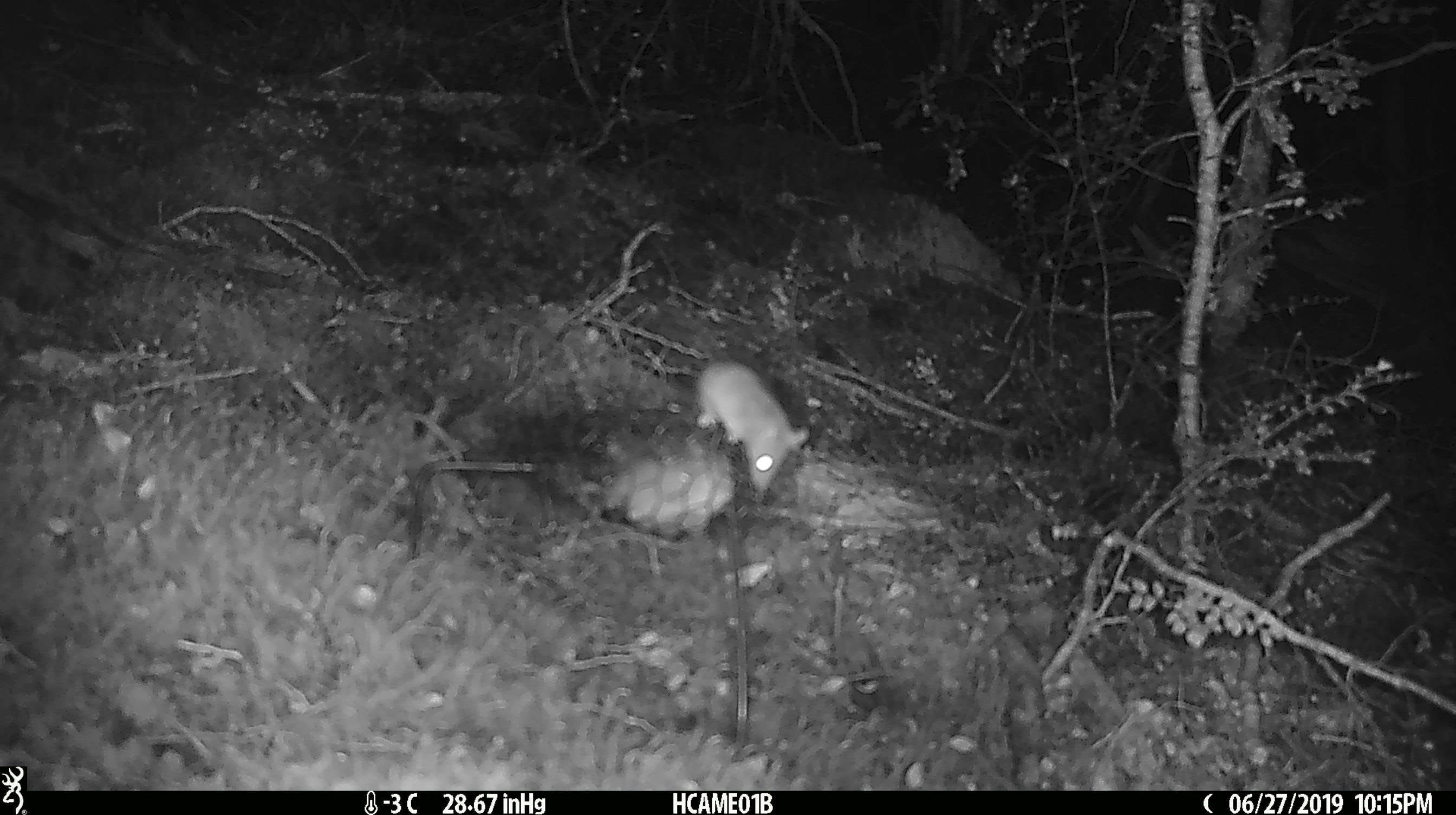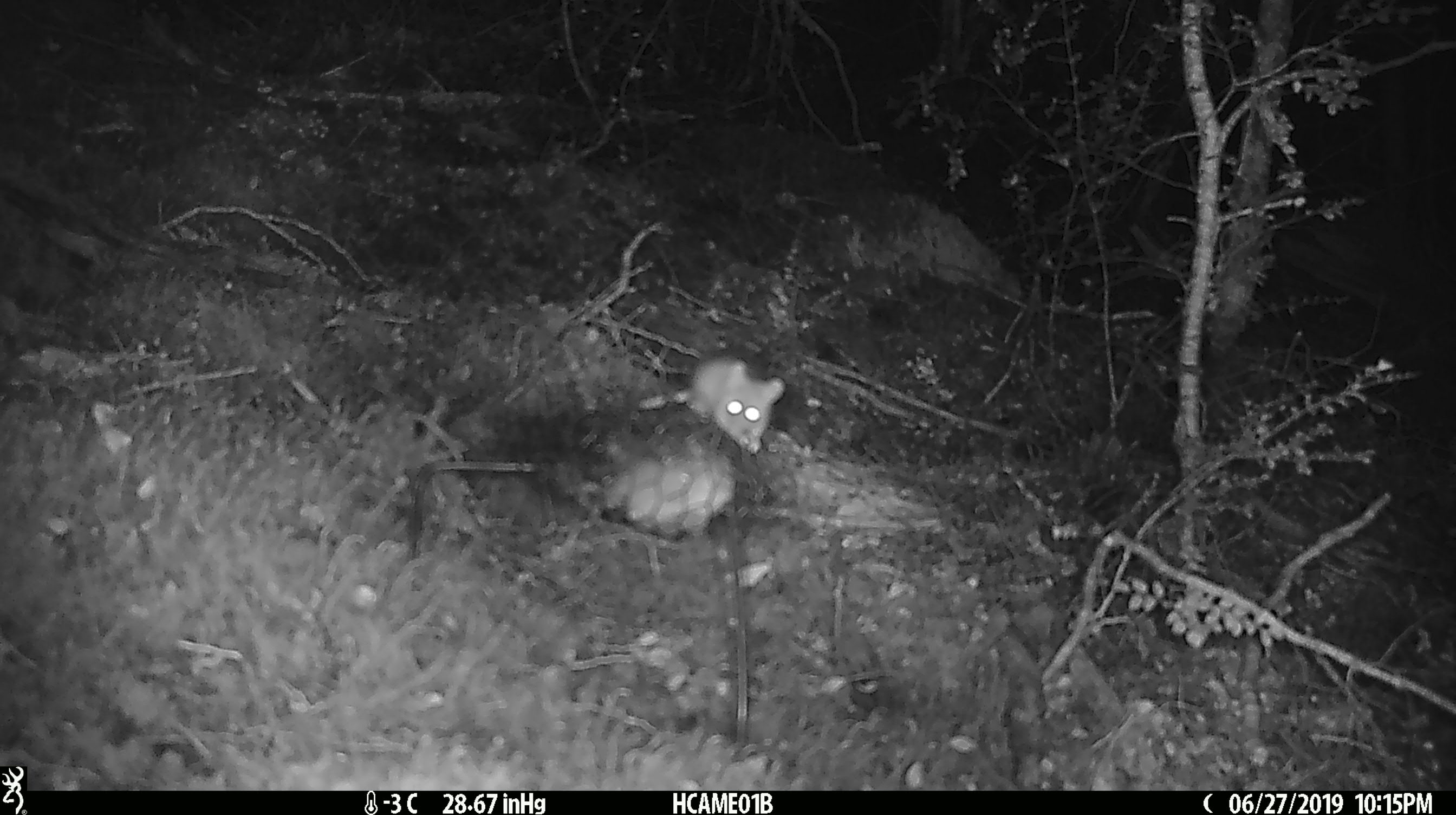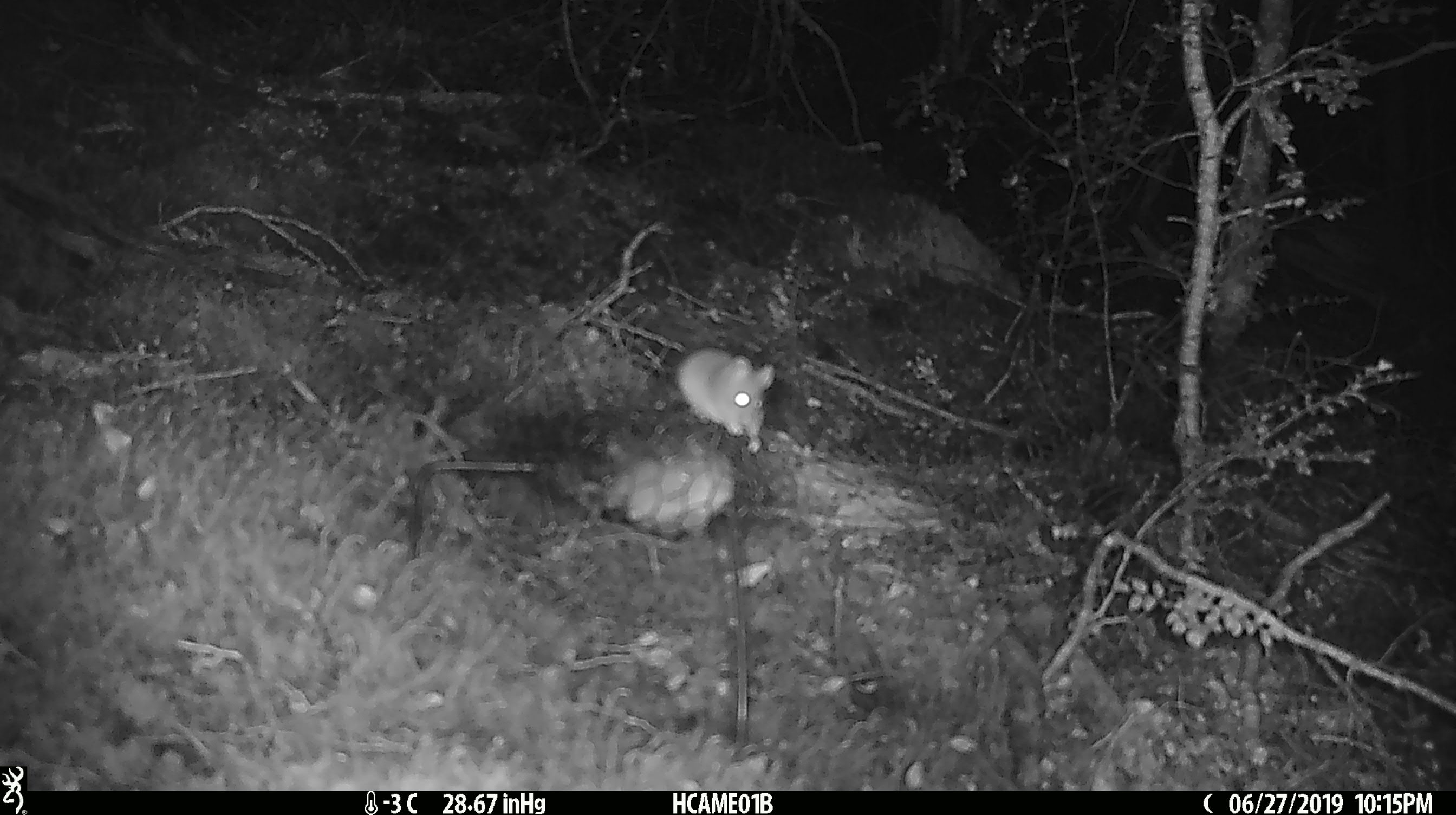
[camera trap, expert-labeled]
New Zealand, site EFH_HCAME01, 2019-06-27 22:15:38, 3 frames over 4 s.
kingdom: Animalia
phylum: Chordata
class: Mammalia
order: Rodentia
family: Muridae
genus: Mus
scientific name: Mus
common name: mouse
Mouse (Mus).